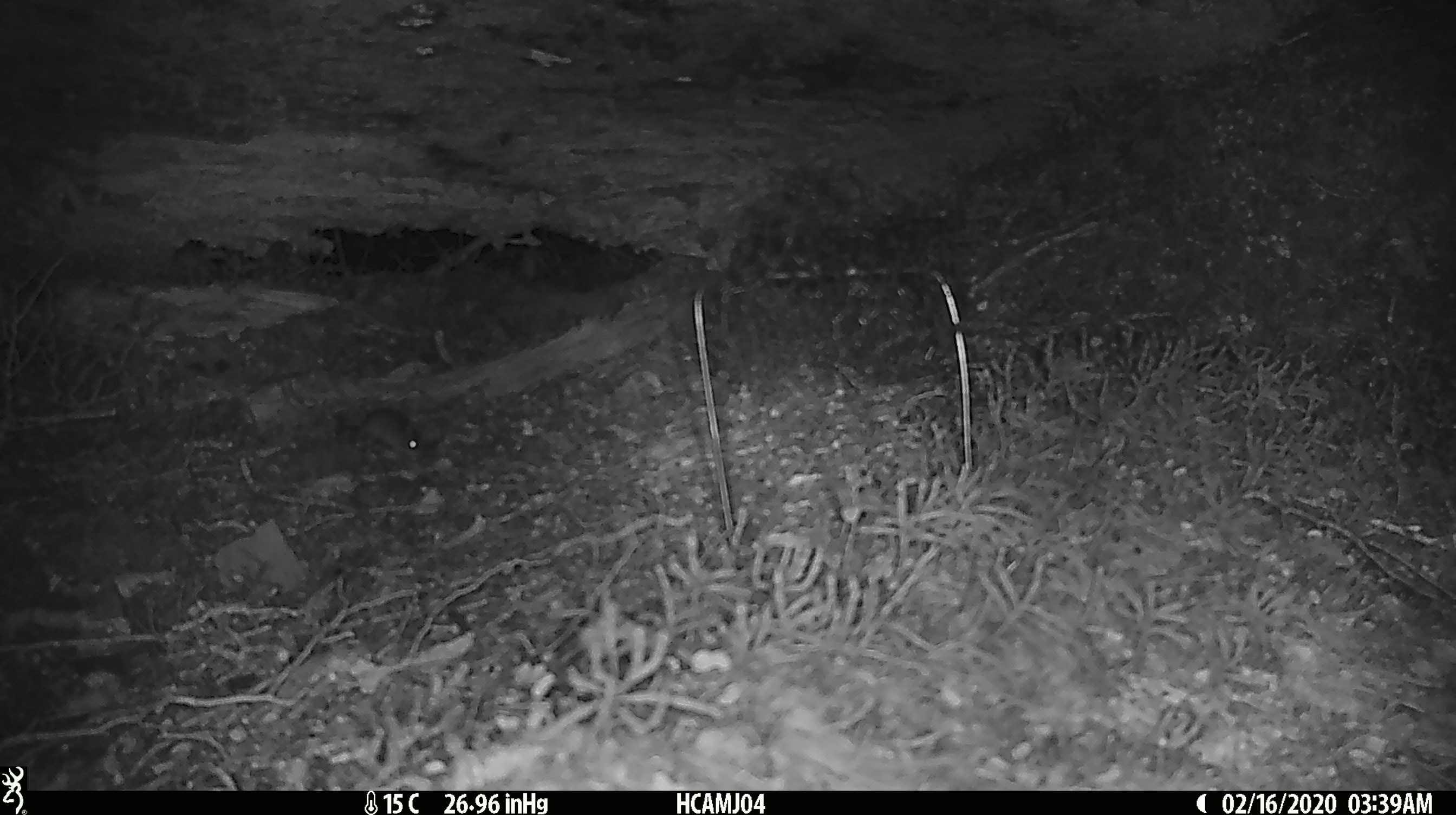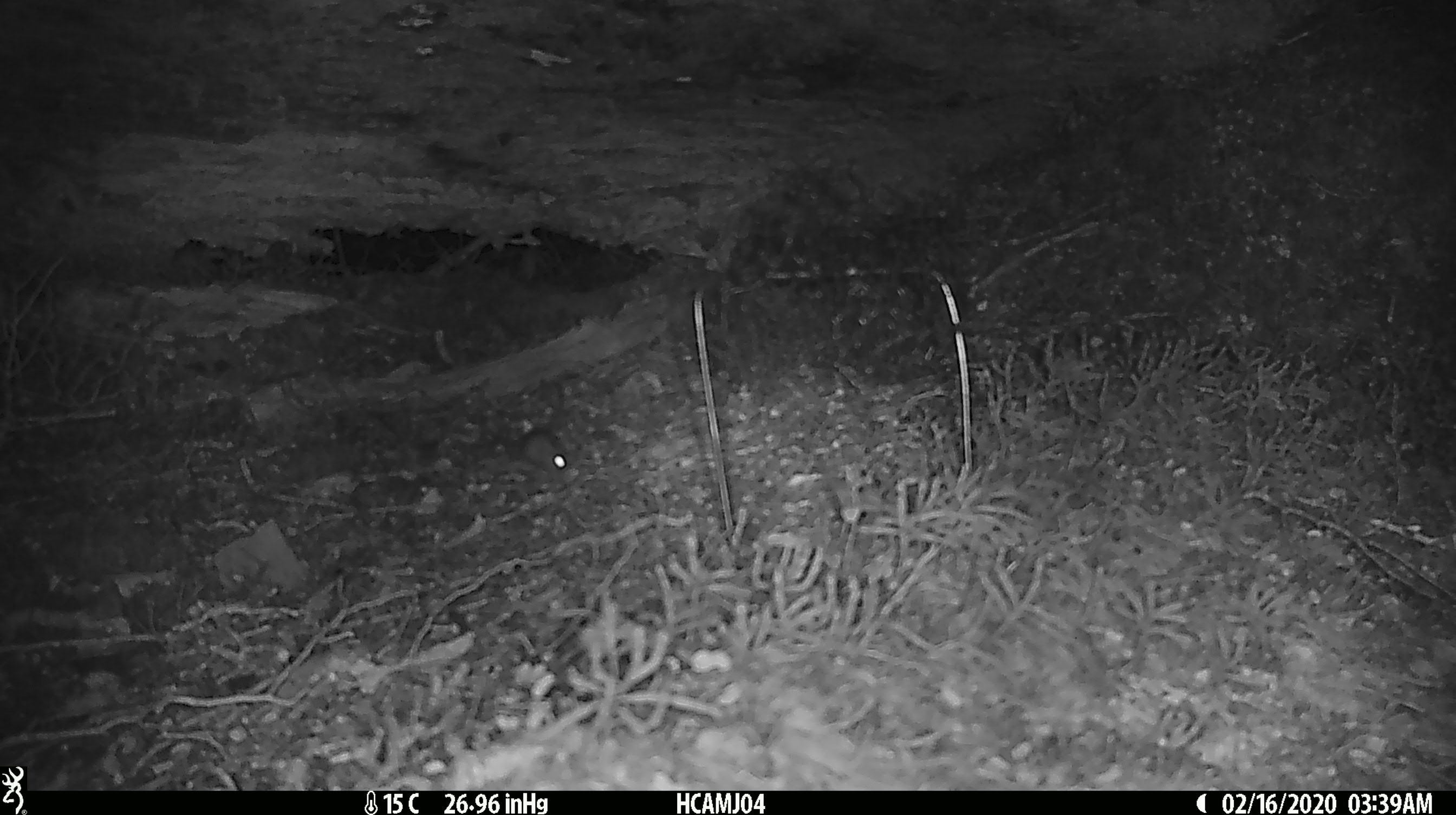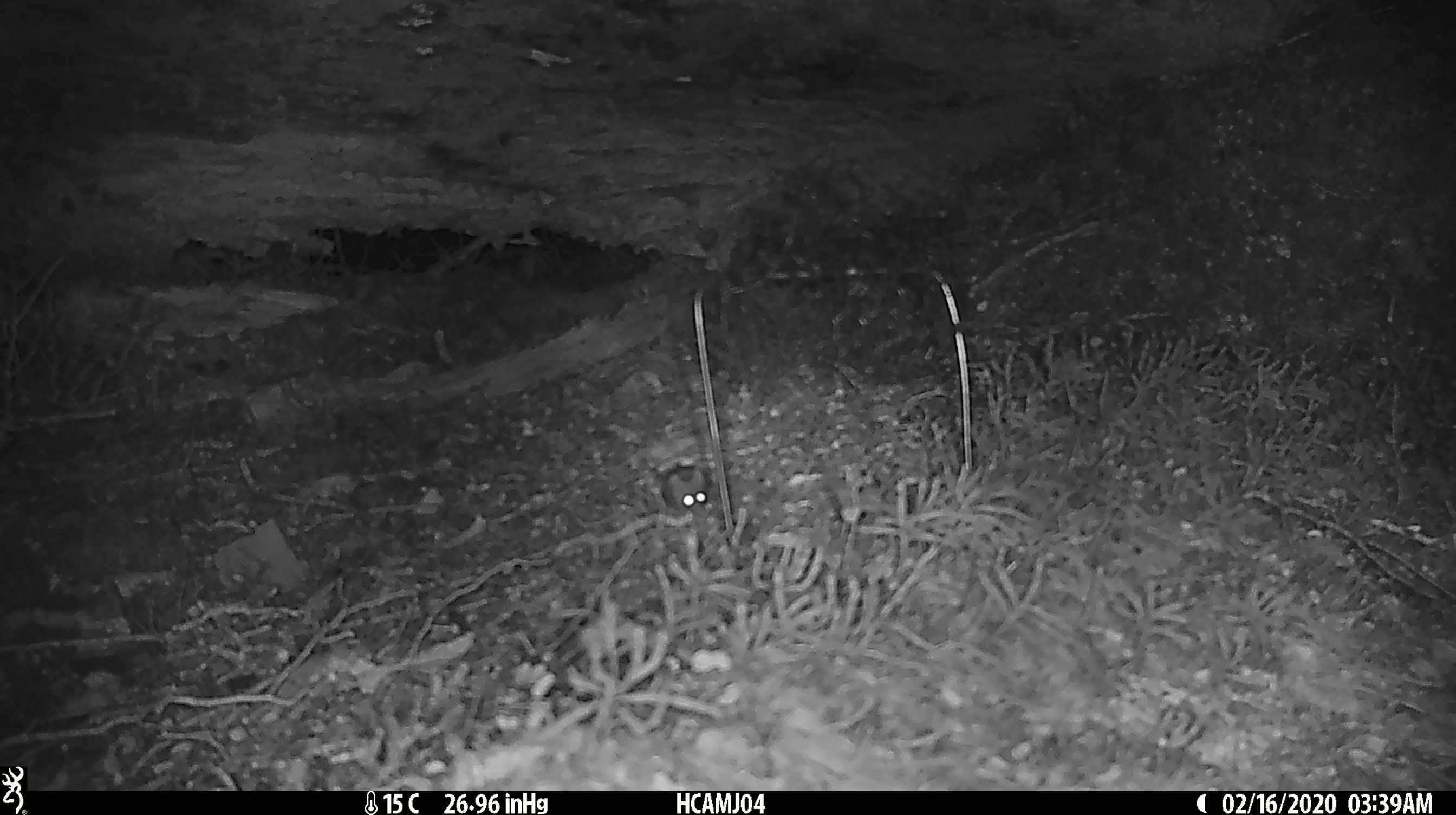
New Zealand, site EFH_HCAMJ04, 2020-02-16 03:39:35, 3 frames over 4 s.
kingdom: Animalia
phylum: Chordata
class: Mammalia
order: Rodentia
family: Muridae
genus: Mus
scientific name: Mus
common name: mouse